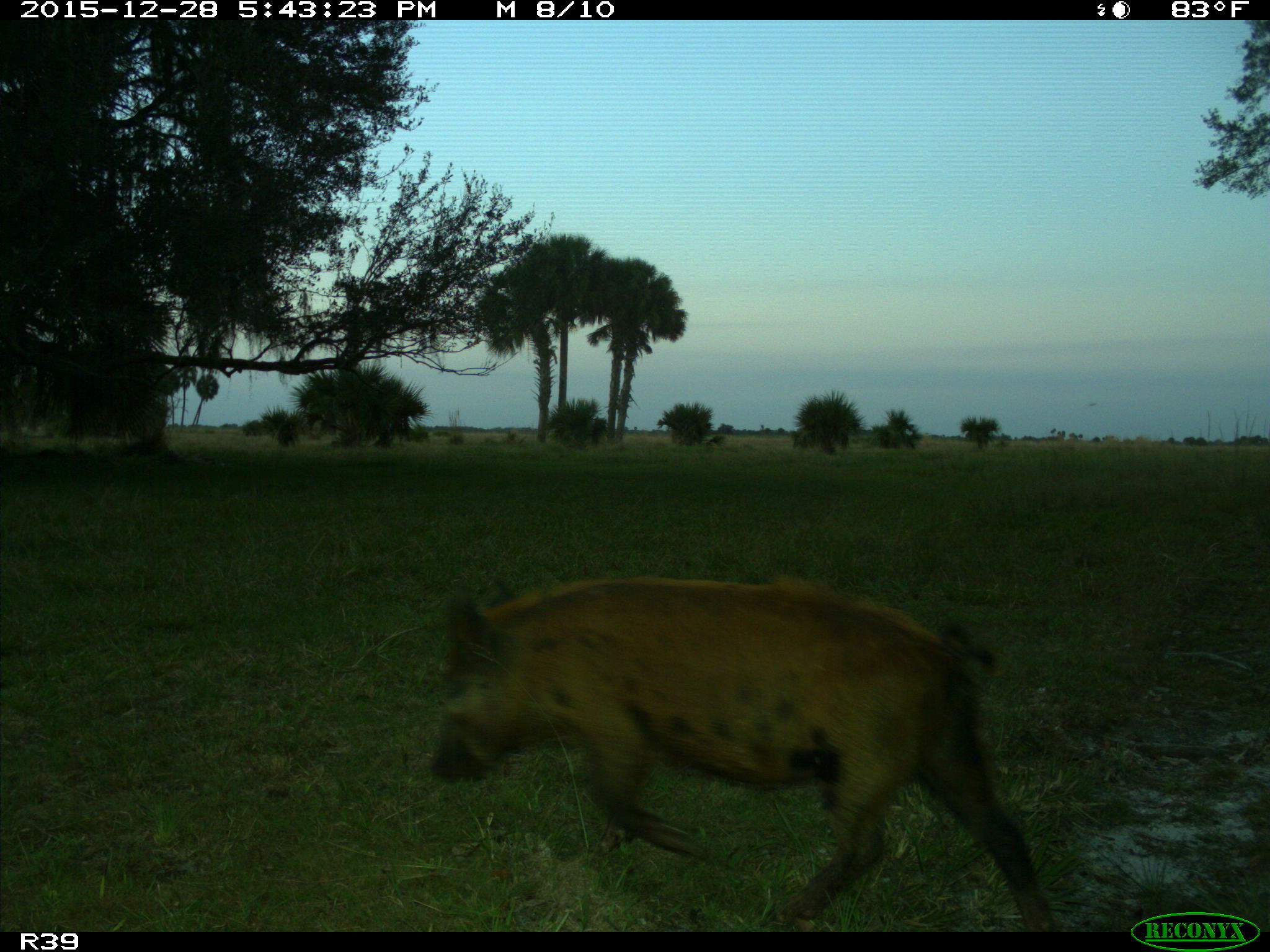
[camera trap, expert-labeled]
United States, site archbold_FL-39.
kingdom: Animalia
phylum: Chordata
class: Mammalia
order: Artiodactyla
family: Suidae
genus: Sus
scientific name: Sus scrofa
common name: wild boar